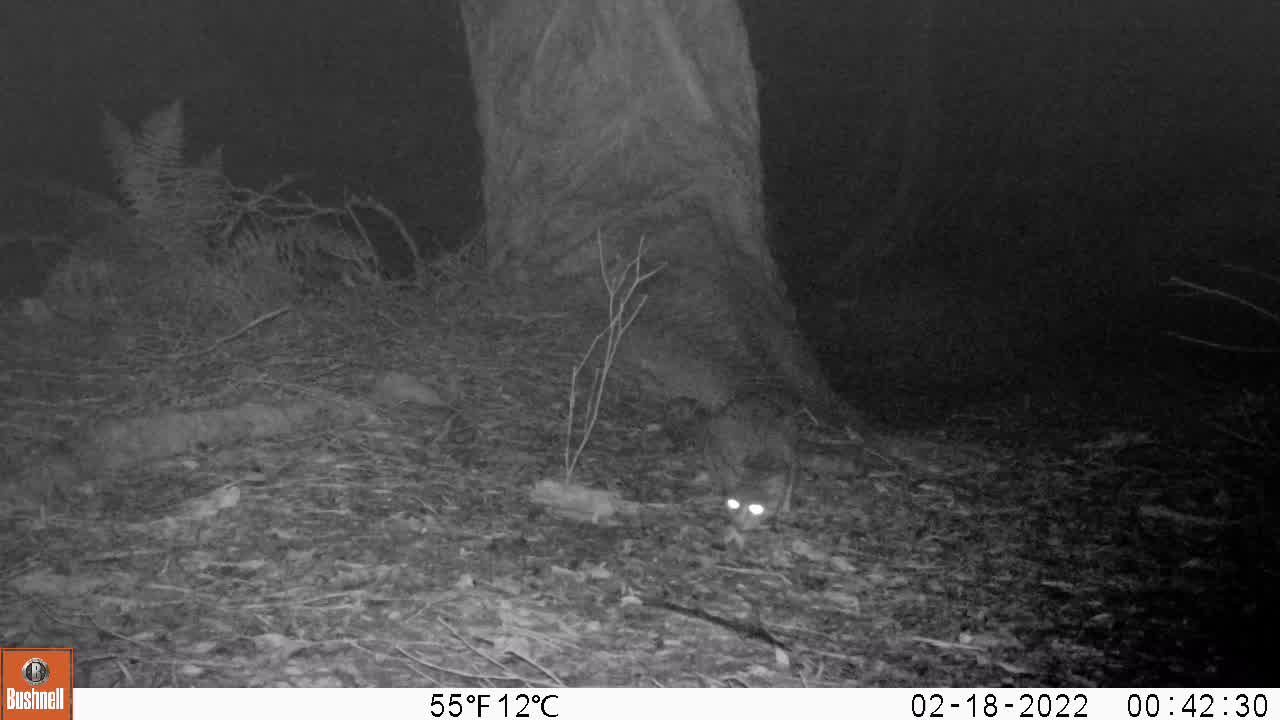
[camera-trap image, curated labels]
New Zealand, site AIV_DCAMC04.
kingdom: Animalia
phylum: Chordata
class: Mammalia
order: Carnivora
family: Felidae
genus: Felis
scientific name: Felis catus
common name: domestic cat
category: cat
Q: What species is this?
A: Cat (domestic cat) (Felis catus).